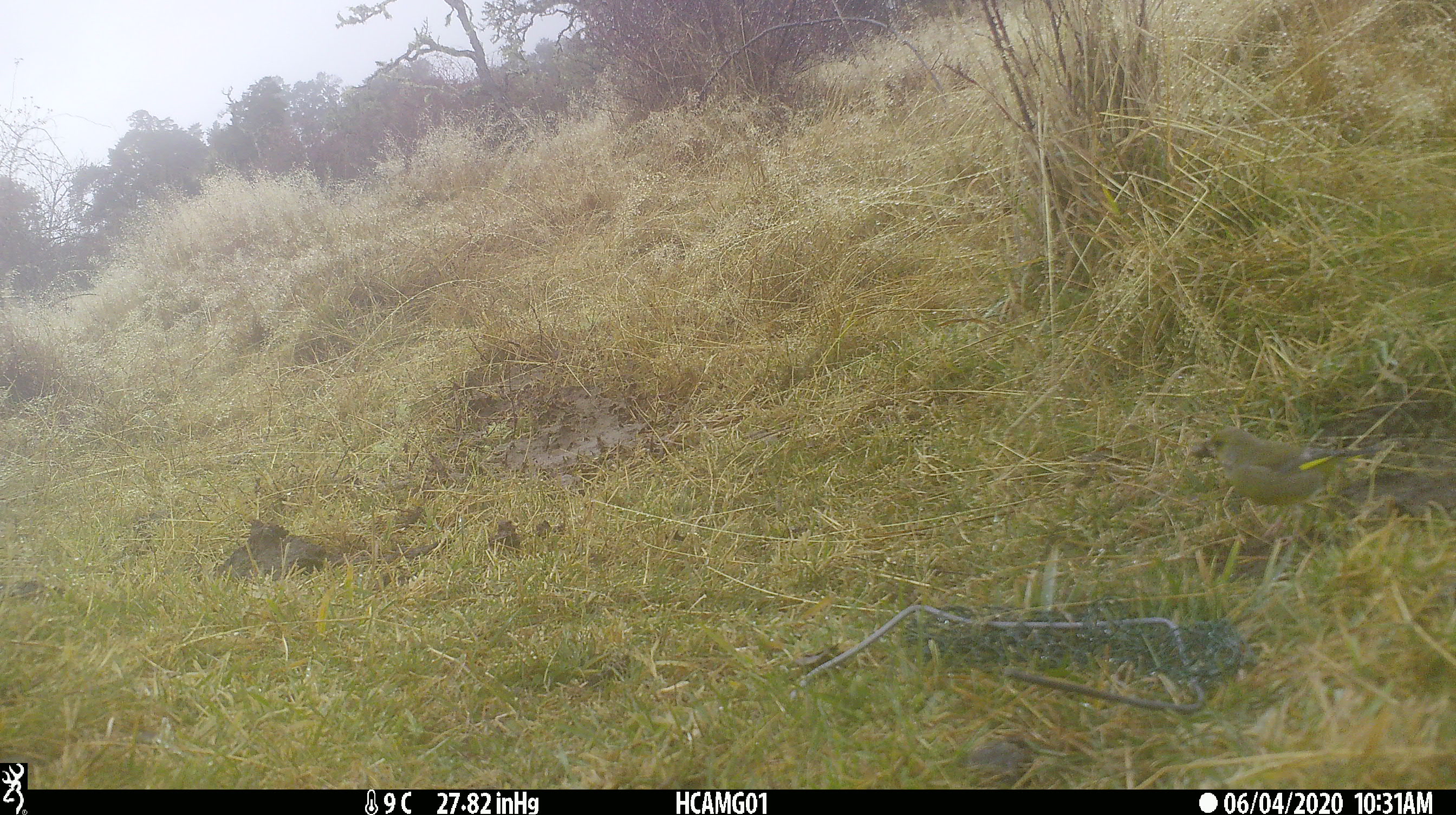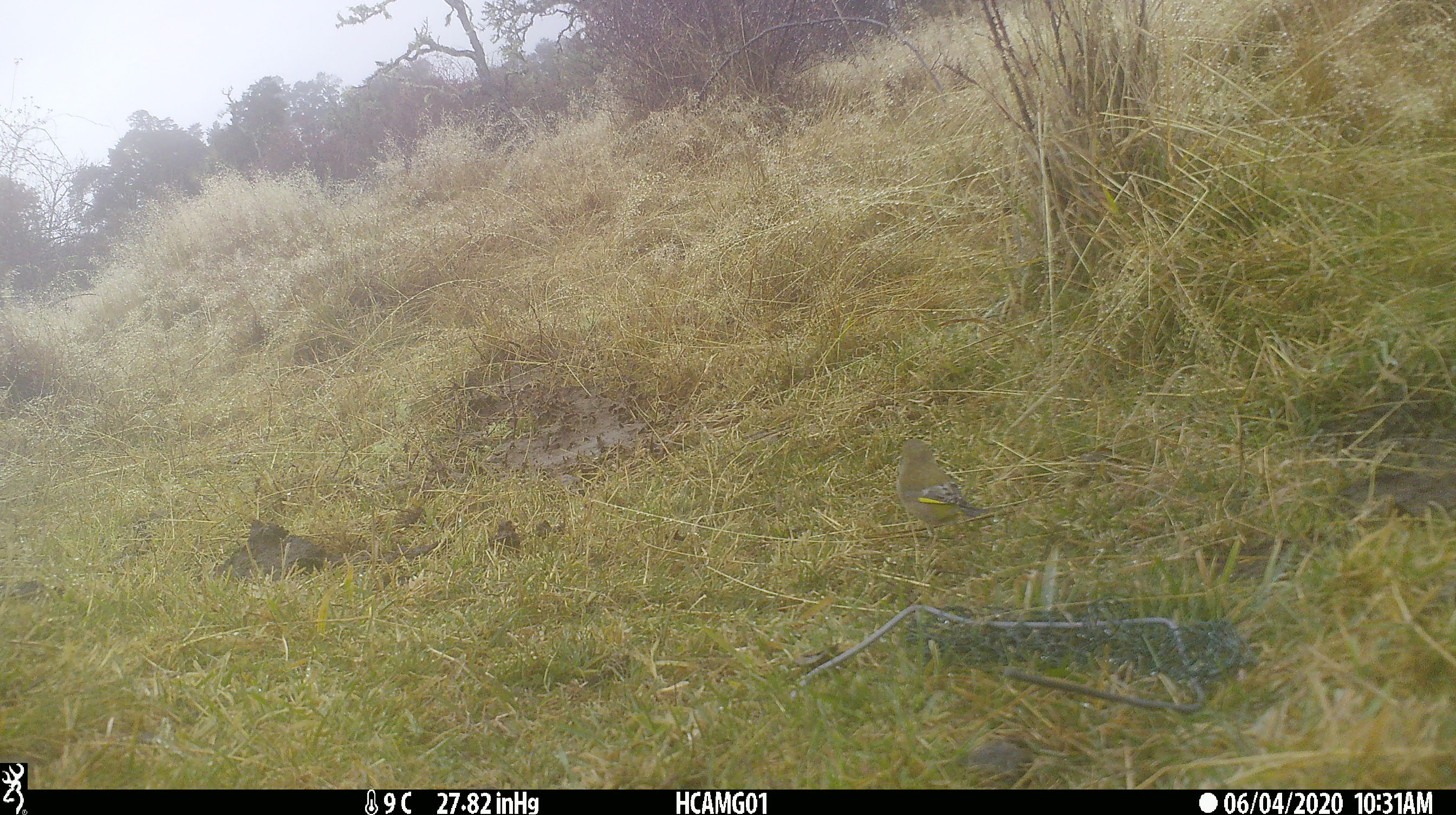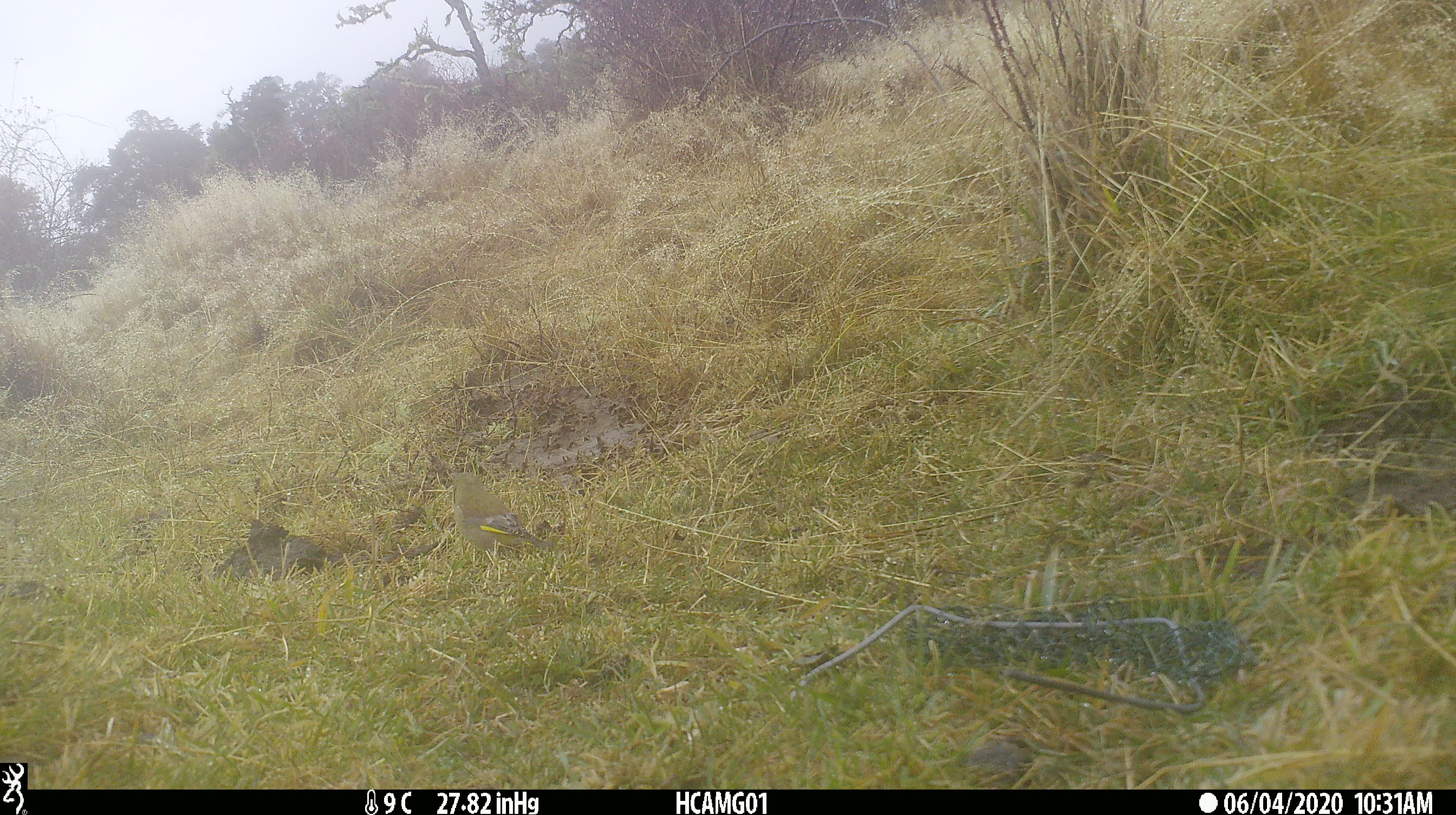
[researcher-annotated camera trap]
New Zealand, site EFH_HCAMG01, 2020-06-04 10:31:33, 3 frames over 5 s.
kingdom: Animalia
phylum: Chordata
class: Aves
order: Passeriformes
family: Fringillidae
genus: Chloris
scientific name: Chloris chloris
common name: greenfinch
Greenfinch (Chloris chloris).